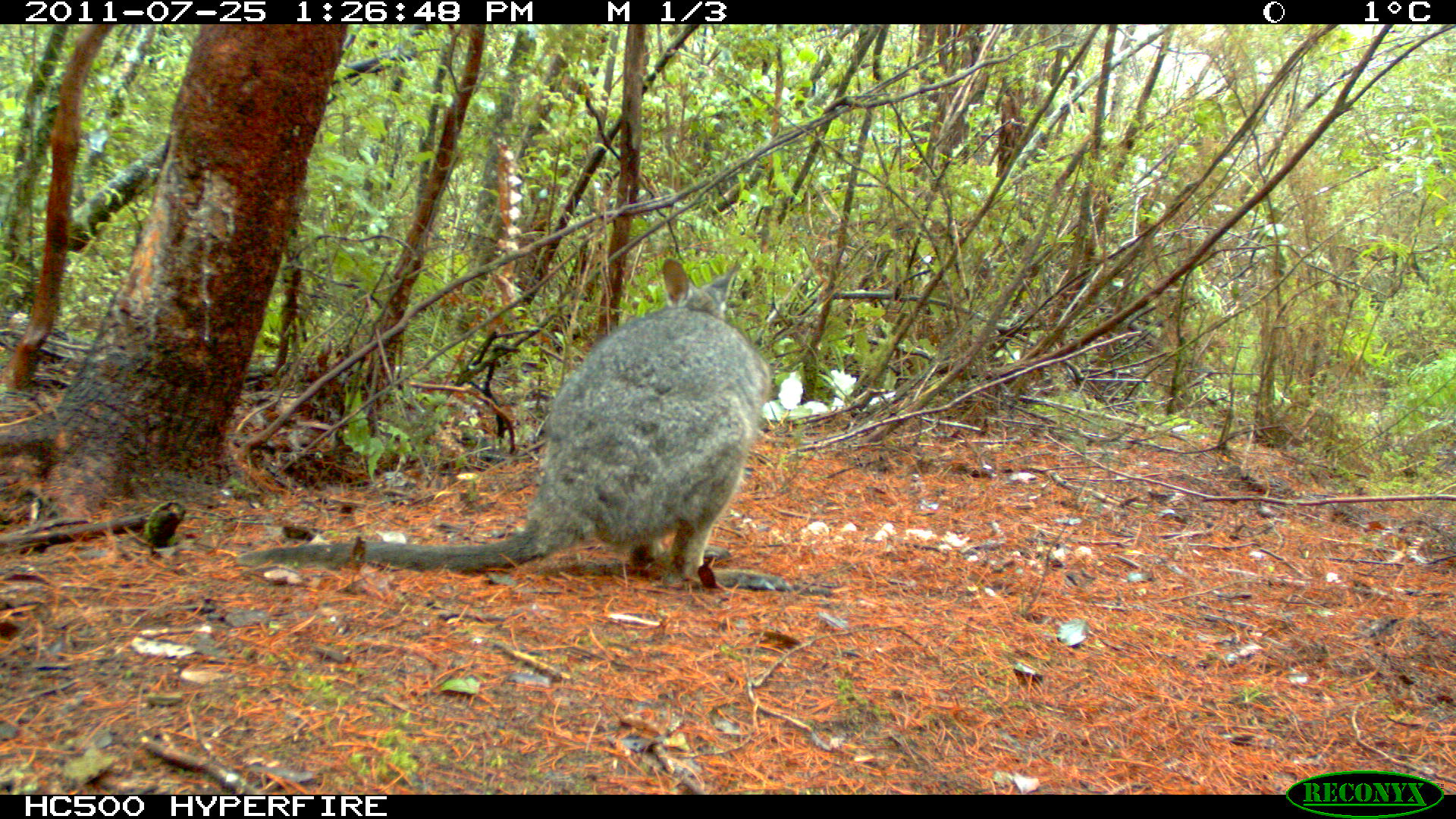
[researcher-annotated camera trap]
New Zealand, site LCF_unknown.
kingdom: Animalia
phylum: Chordata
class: Mammalia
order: Diprotodontia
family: Macropodidae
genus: Notamacropus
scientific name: Notamacropus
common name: wallaby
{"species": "wallaby (Notamacropus)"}